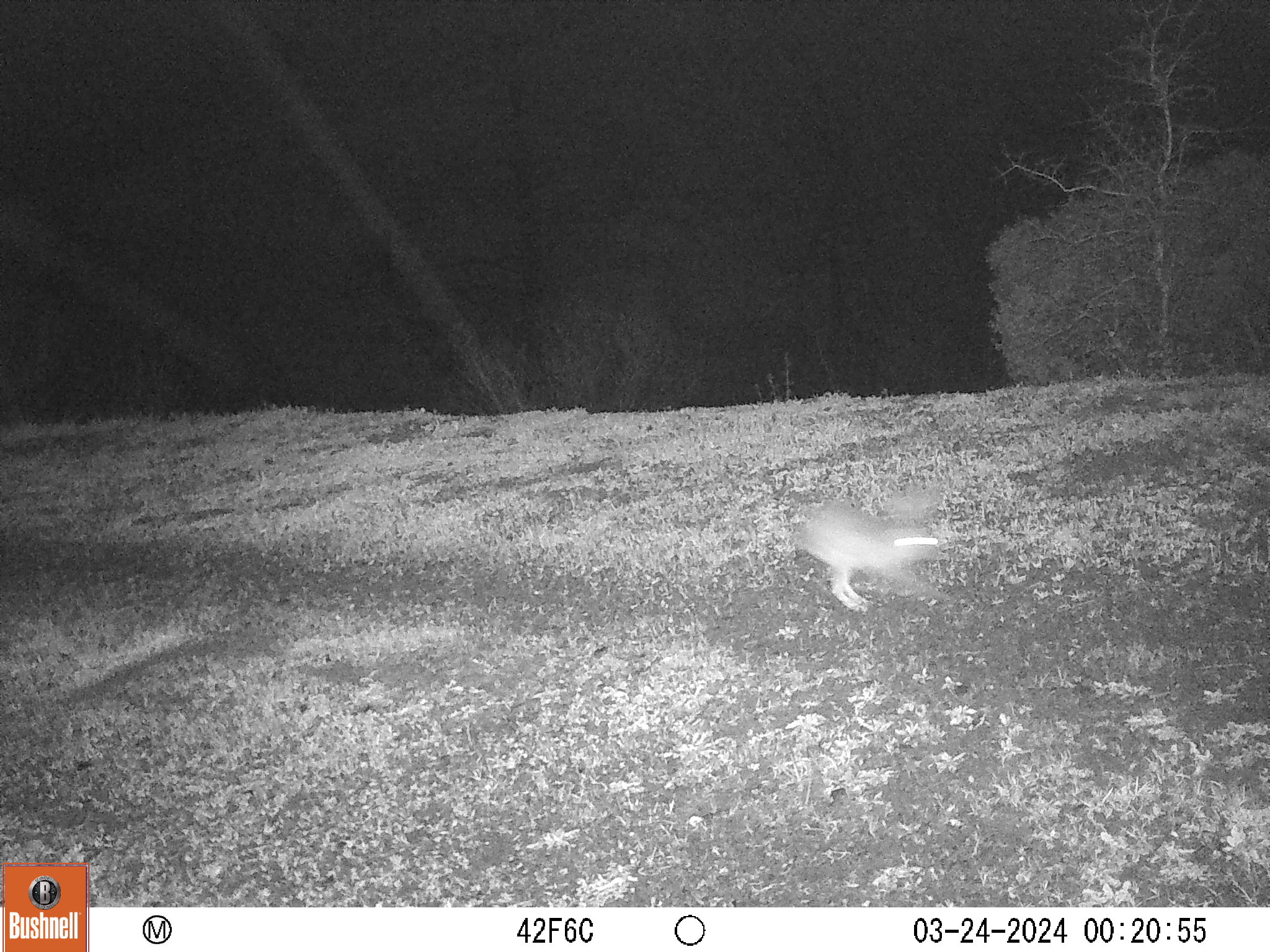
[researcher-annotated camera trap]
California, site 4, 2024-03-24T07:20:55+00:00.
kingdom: Animalia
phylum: Chordata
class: Mammalia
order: Lagomorpha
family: Leporidae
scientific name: Leporidae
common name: rabbit